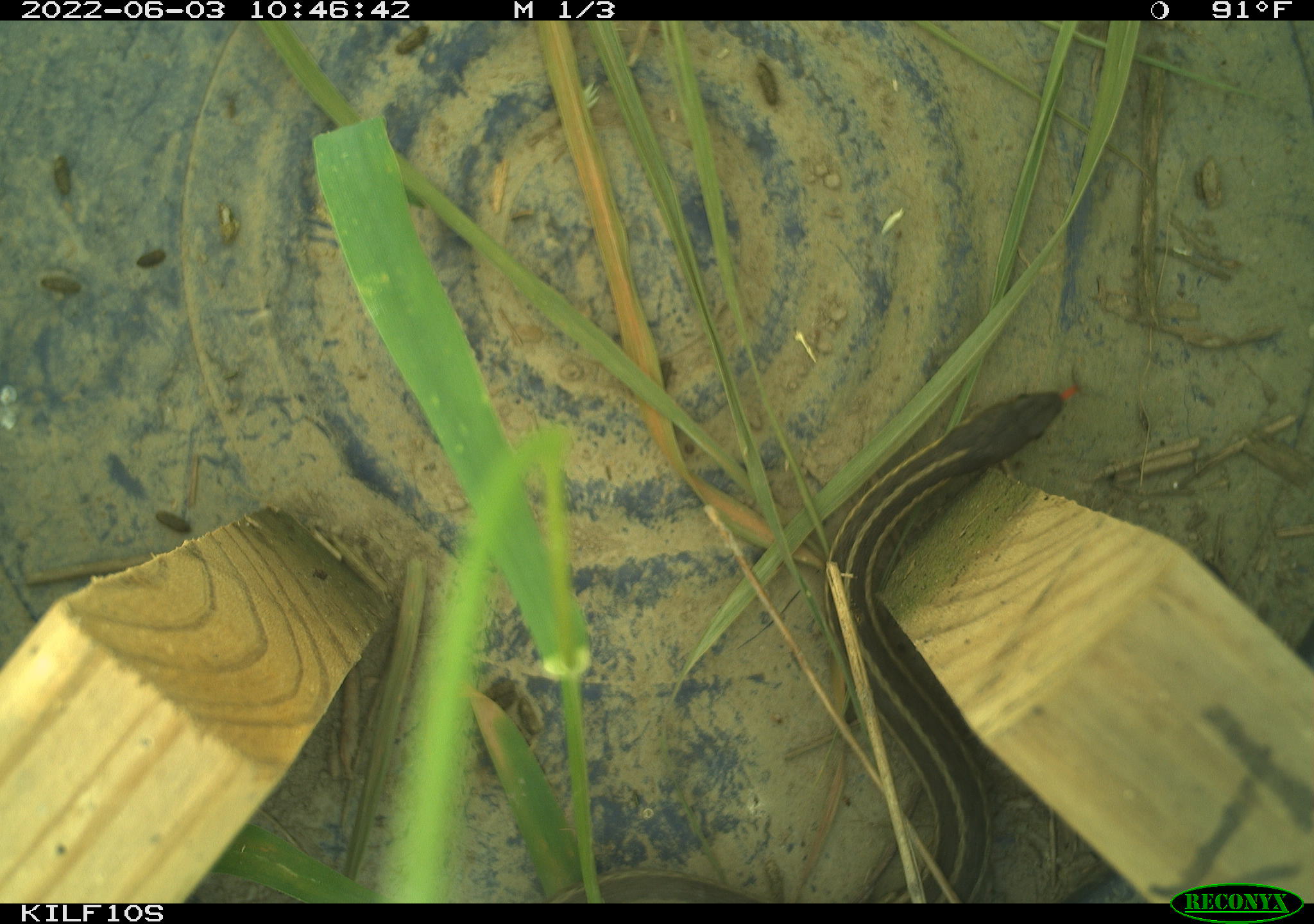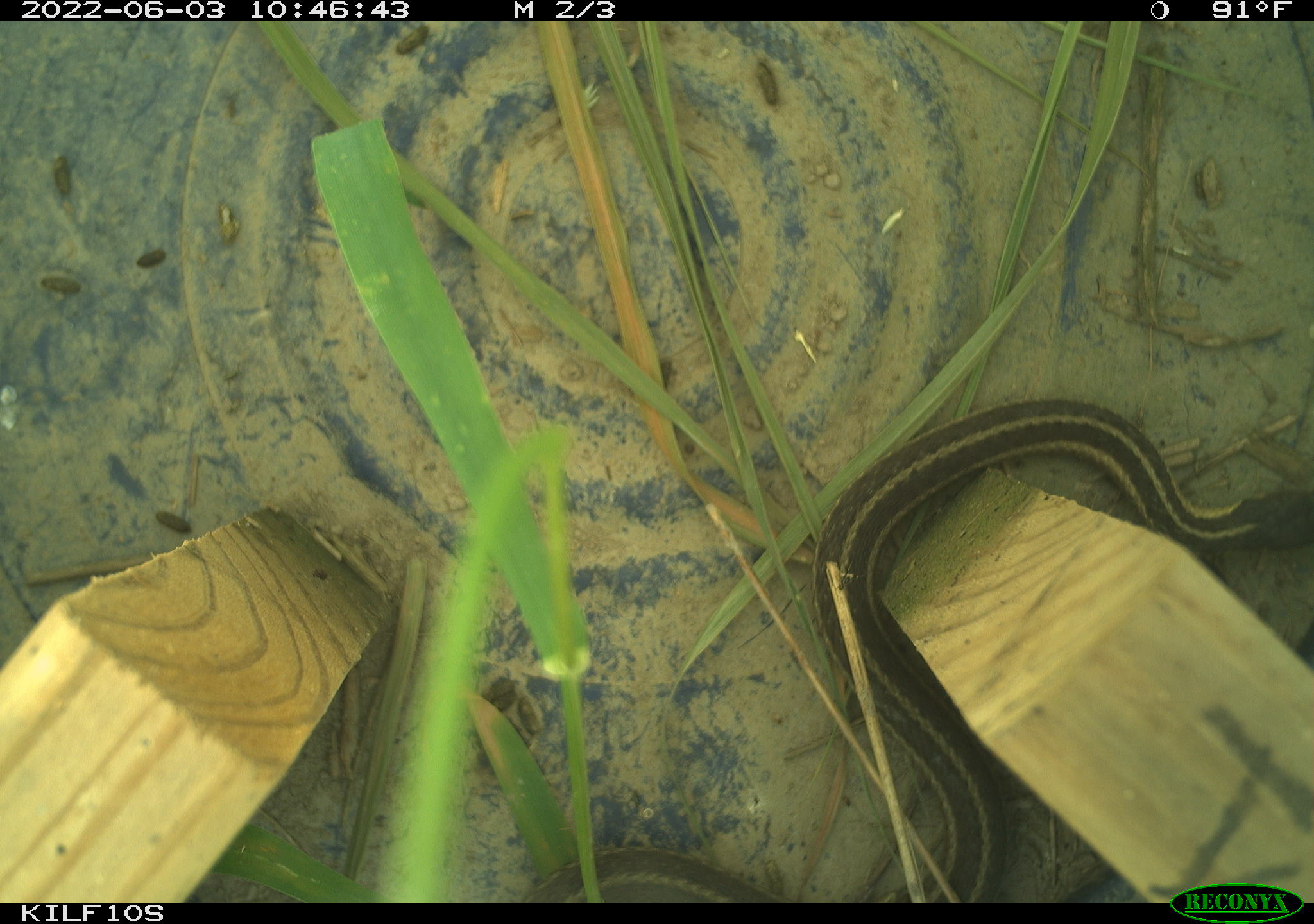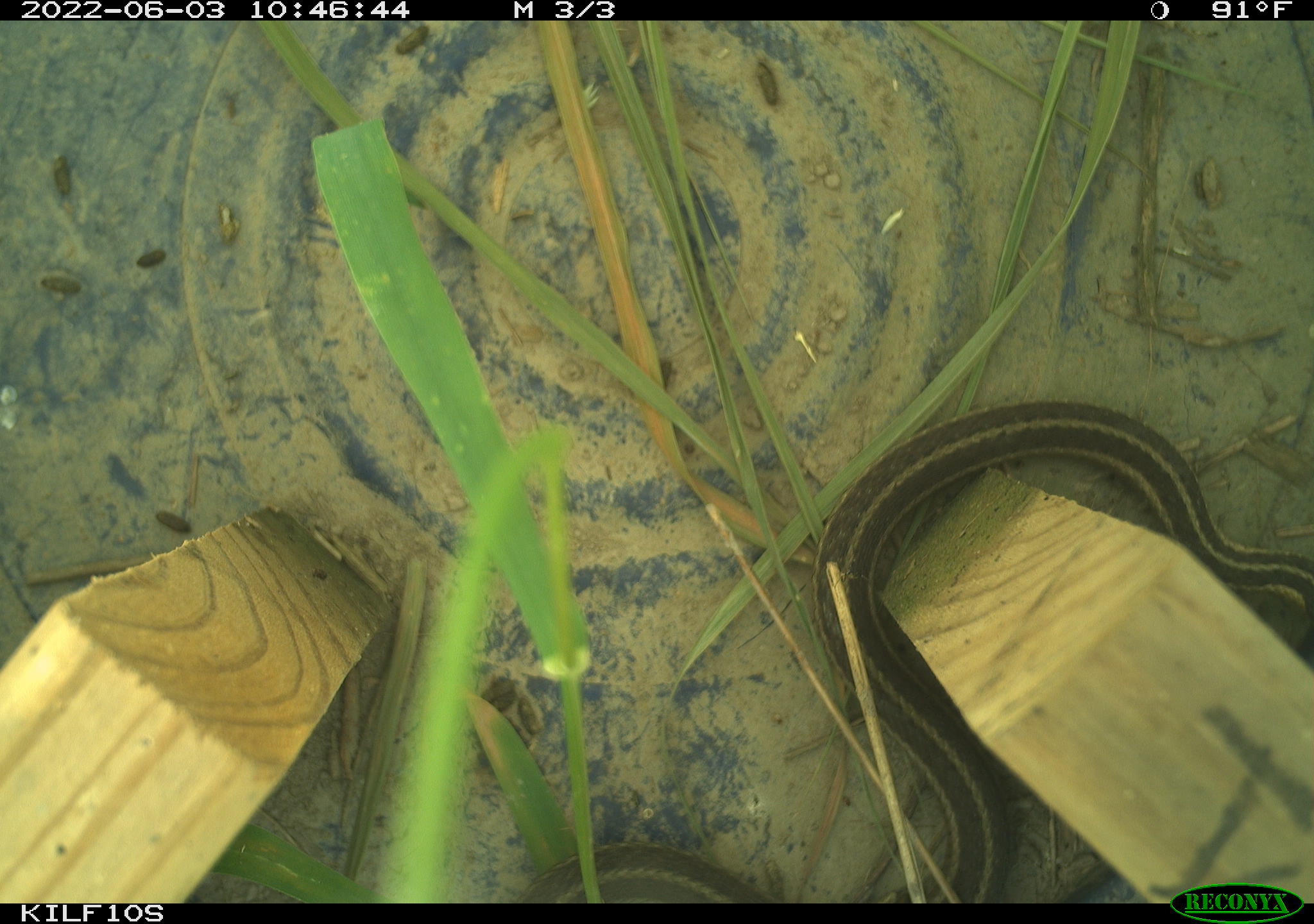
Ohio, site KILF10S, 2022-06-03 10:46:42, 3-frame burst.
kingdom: Animalia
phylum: Chordata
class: Reptilia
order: Squamata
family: Colubridae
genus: Thamnophis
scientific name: Thamnophis sirtalis sirtalis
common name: eastern gartersnake